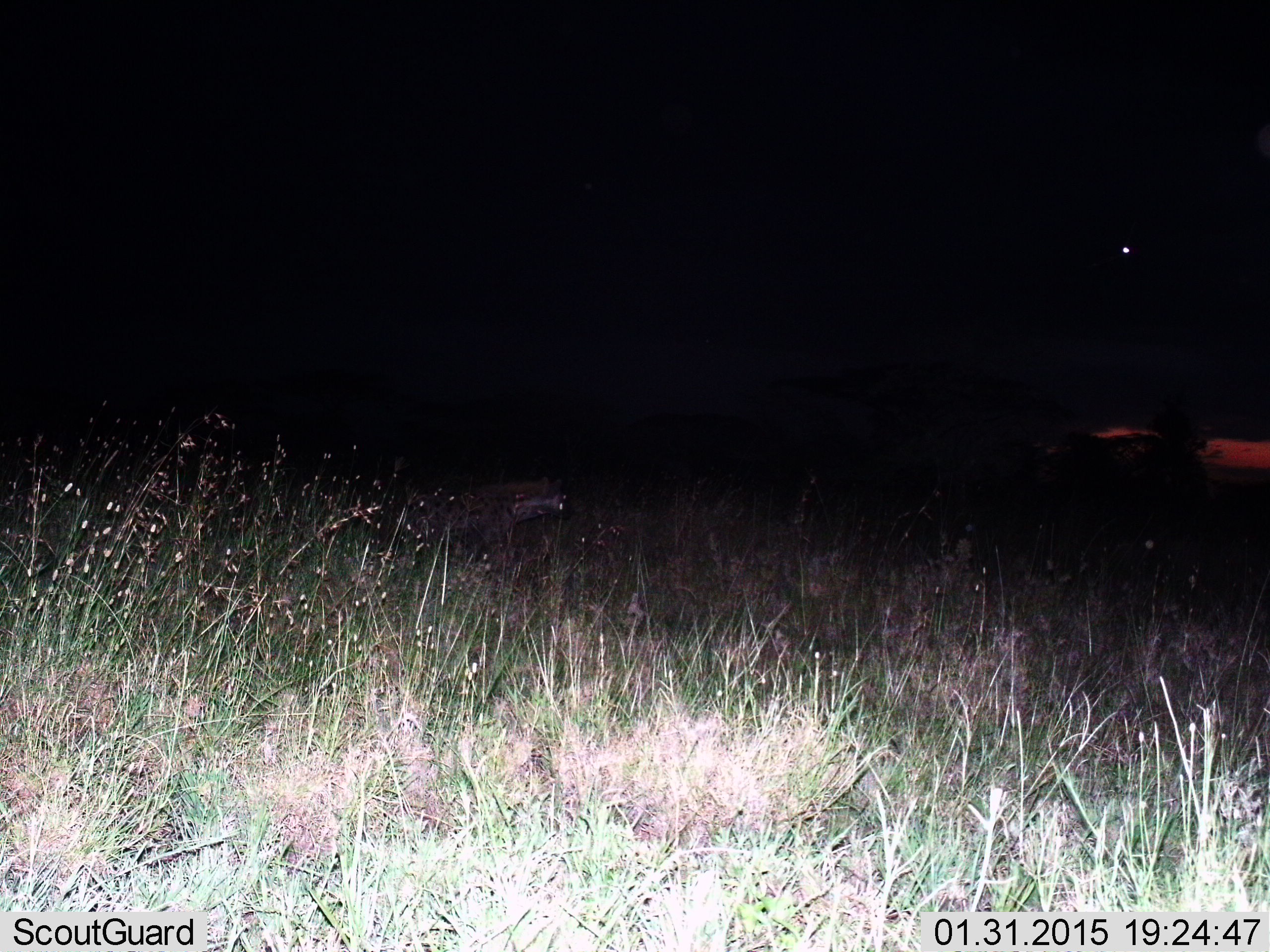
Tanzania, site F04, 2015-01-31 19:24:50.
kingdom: Animalia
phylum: Chordata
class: Mammalia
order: Carnivora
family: Hyaenidae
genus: Crocuta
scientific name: Crocuta crocuta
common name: spotted hyena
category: hyenaspotted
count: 1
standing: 80%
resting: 0%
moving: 20%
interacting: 0%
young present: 0%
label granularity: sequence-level